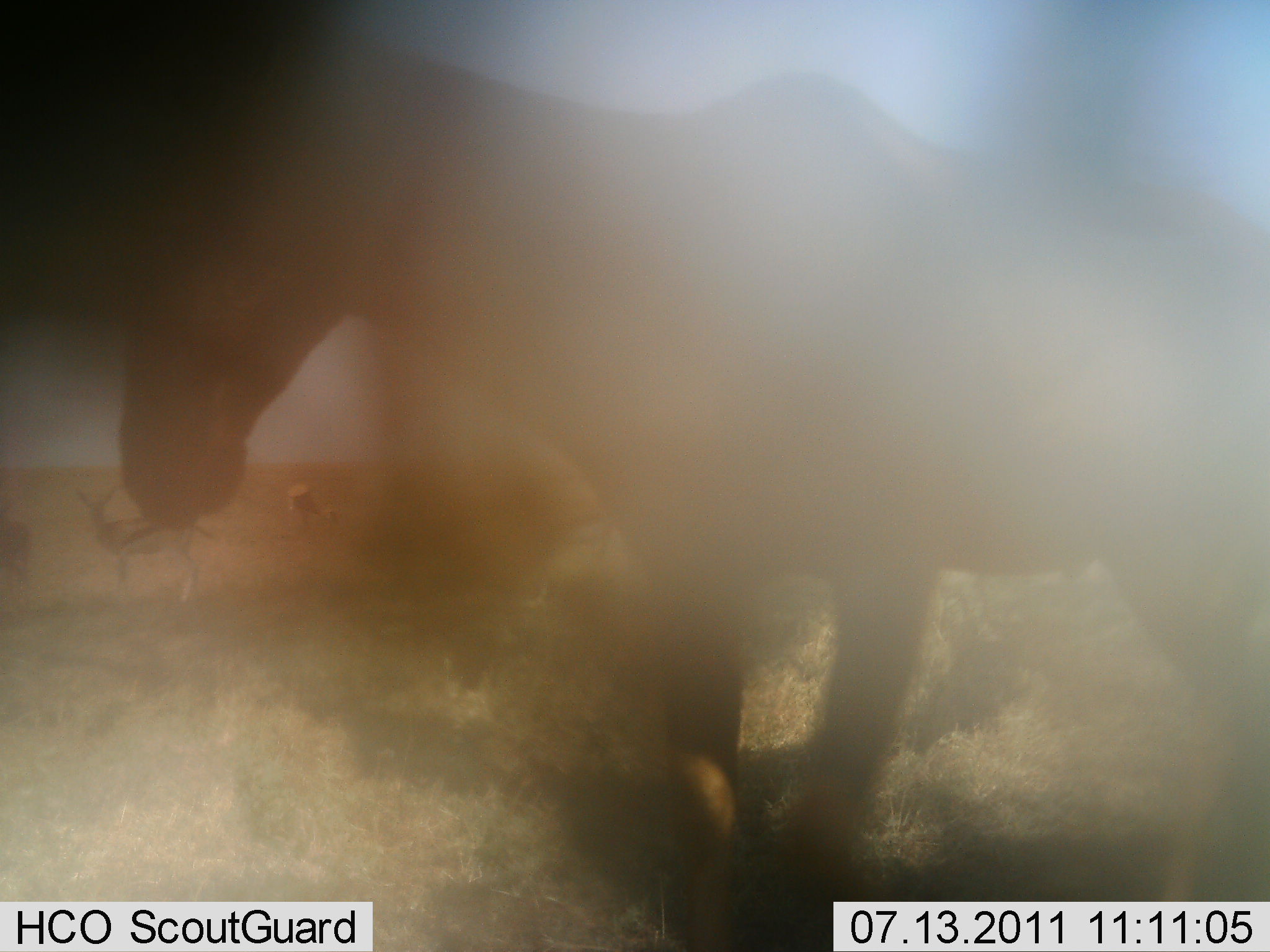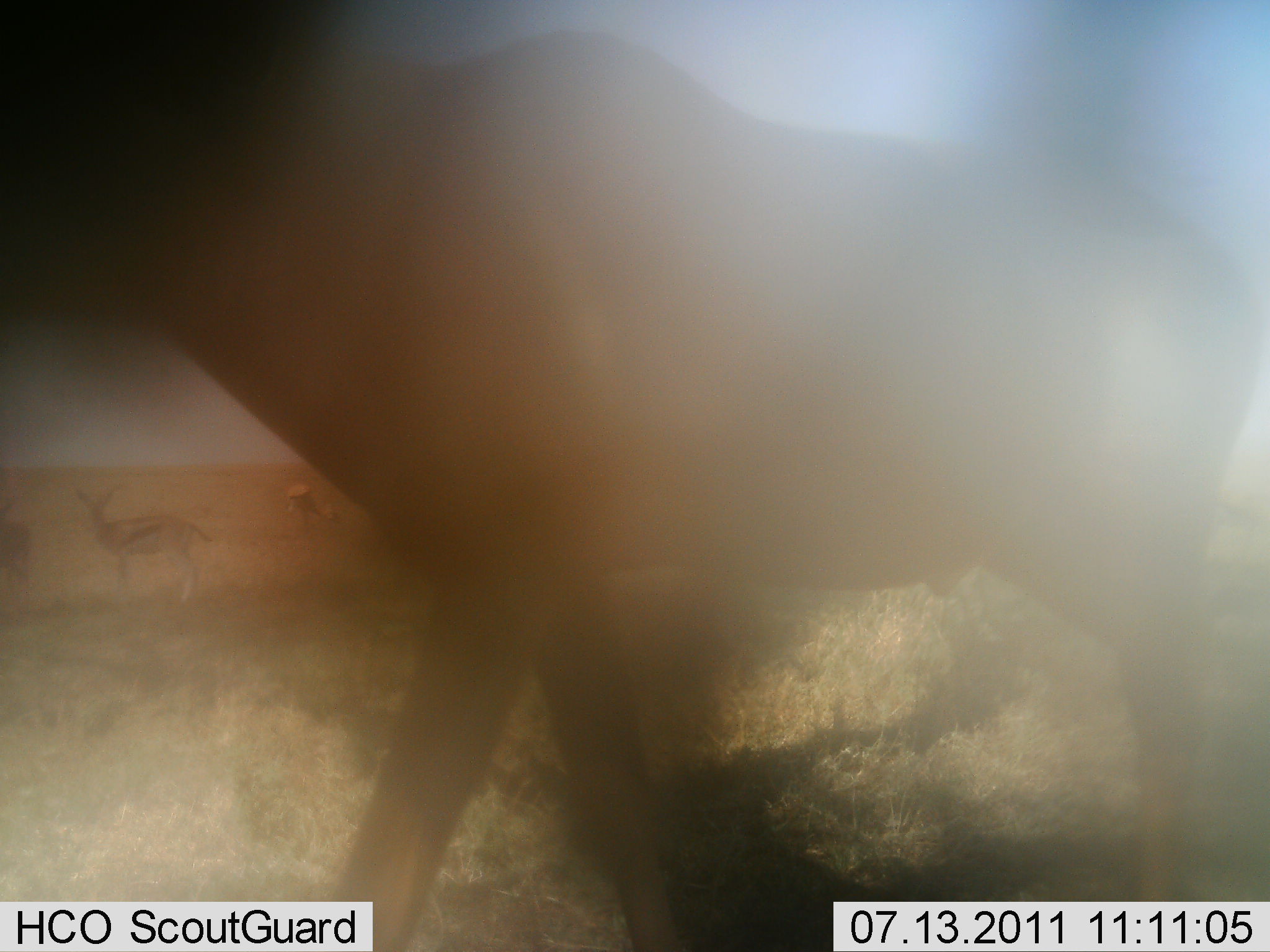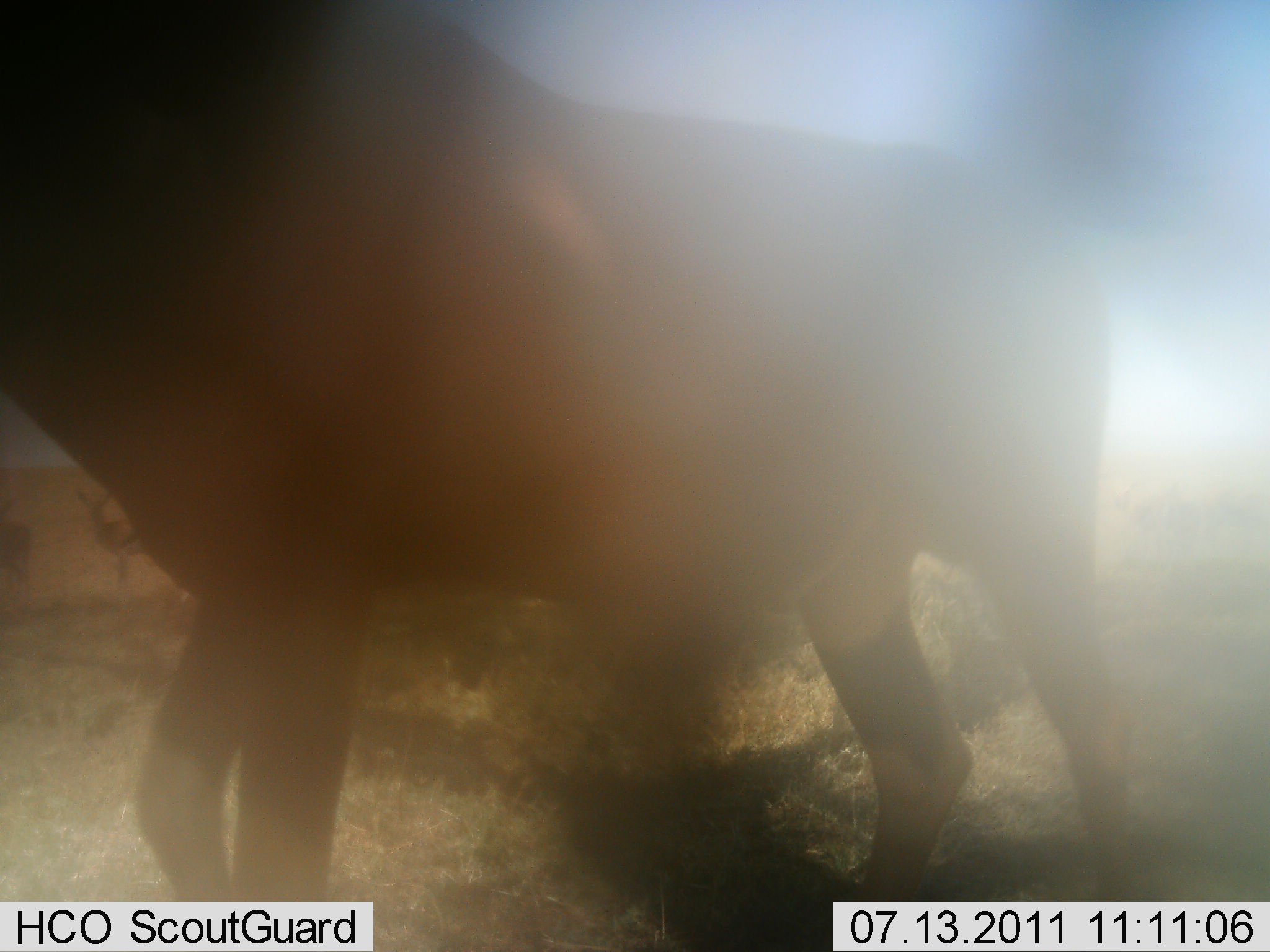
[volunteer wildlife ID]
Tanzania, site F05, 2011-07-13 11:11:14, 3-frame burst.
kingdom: Animalia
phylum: Chordata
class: Mammalia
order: Artiodactyla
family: Bovidae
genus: Eudorcas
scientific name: Eudorcas thomsonii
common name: thomson's gazelle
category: gazellethomsons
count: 3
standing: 92%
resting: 0%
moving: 8%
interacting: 0%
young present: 0%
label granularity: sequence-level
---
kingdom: Animalia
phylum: Chordata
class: Mammalia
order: Artiodactyla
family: Bovidae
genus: Alcelaphus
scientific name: Alcelaphus buselaphus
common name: hartebeest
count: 1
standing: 22%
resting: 0%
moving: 89%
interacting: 0%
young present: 0%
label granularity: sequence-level